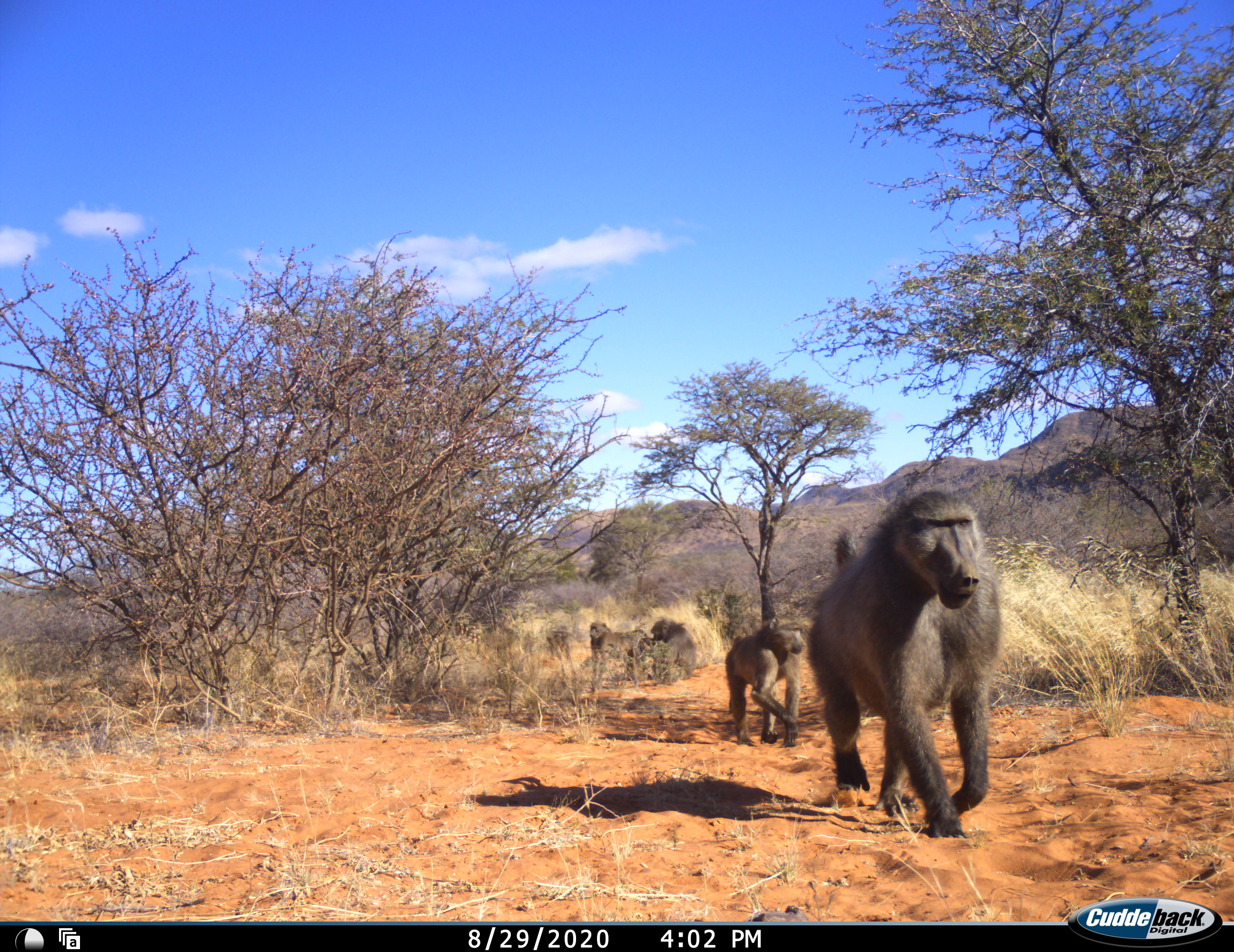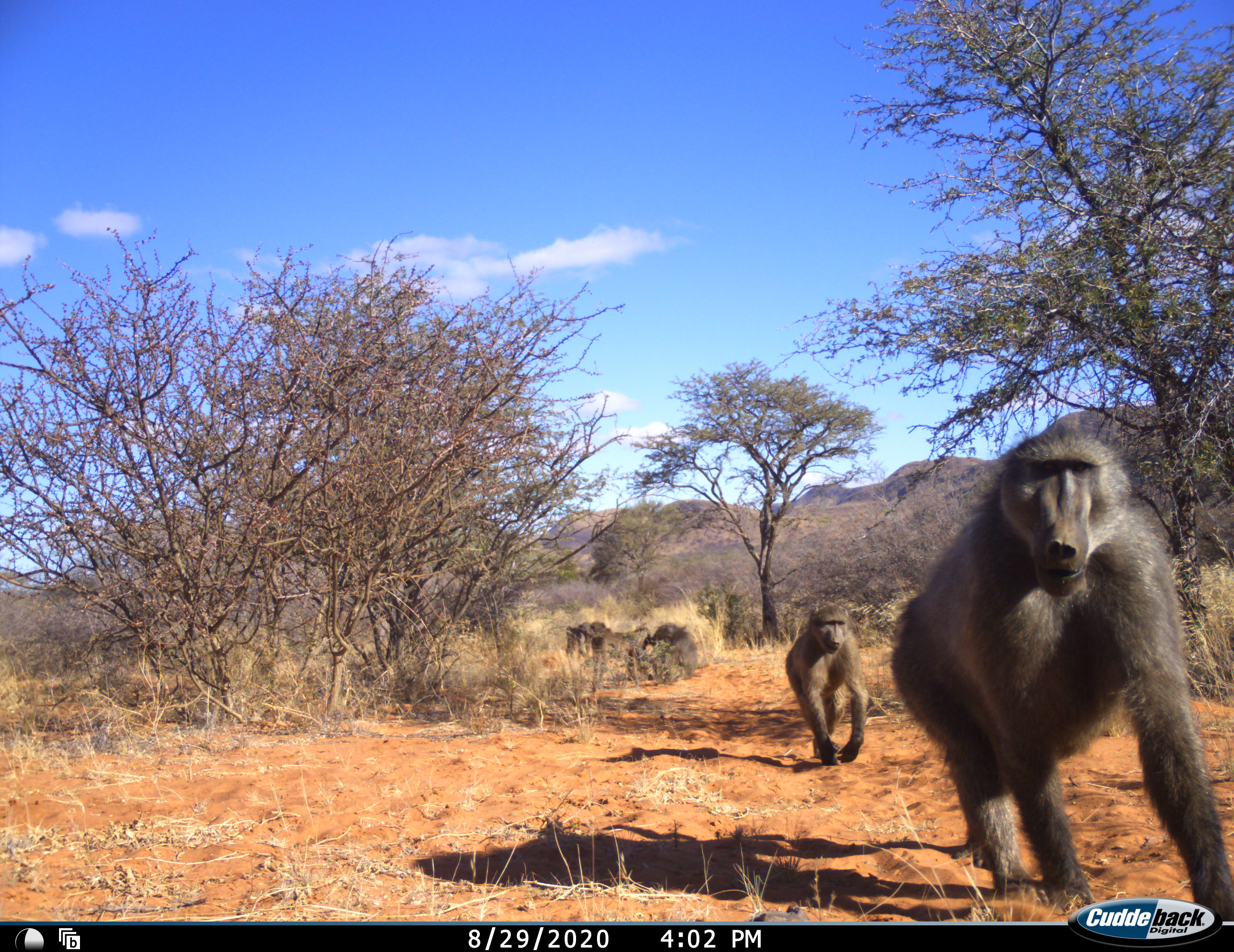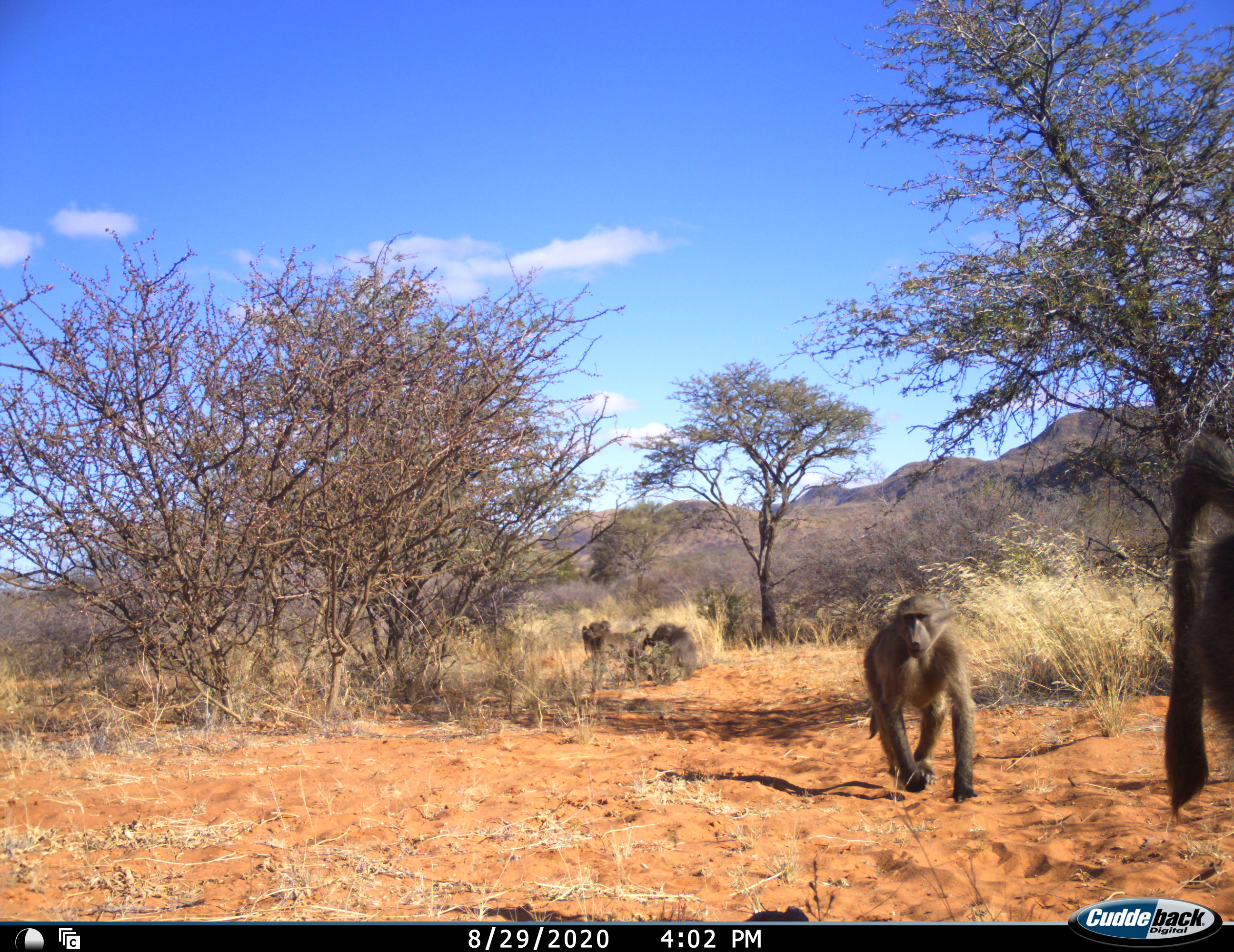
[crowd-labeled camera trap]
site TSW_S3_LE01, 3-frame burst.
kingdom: Animalia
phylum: Chordata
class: Mammalia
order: Primates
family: Cercopithecidae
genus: Papio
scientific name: Papio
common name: baboon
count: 5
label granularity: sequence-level